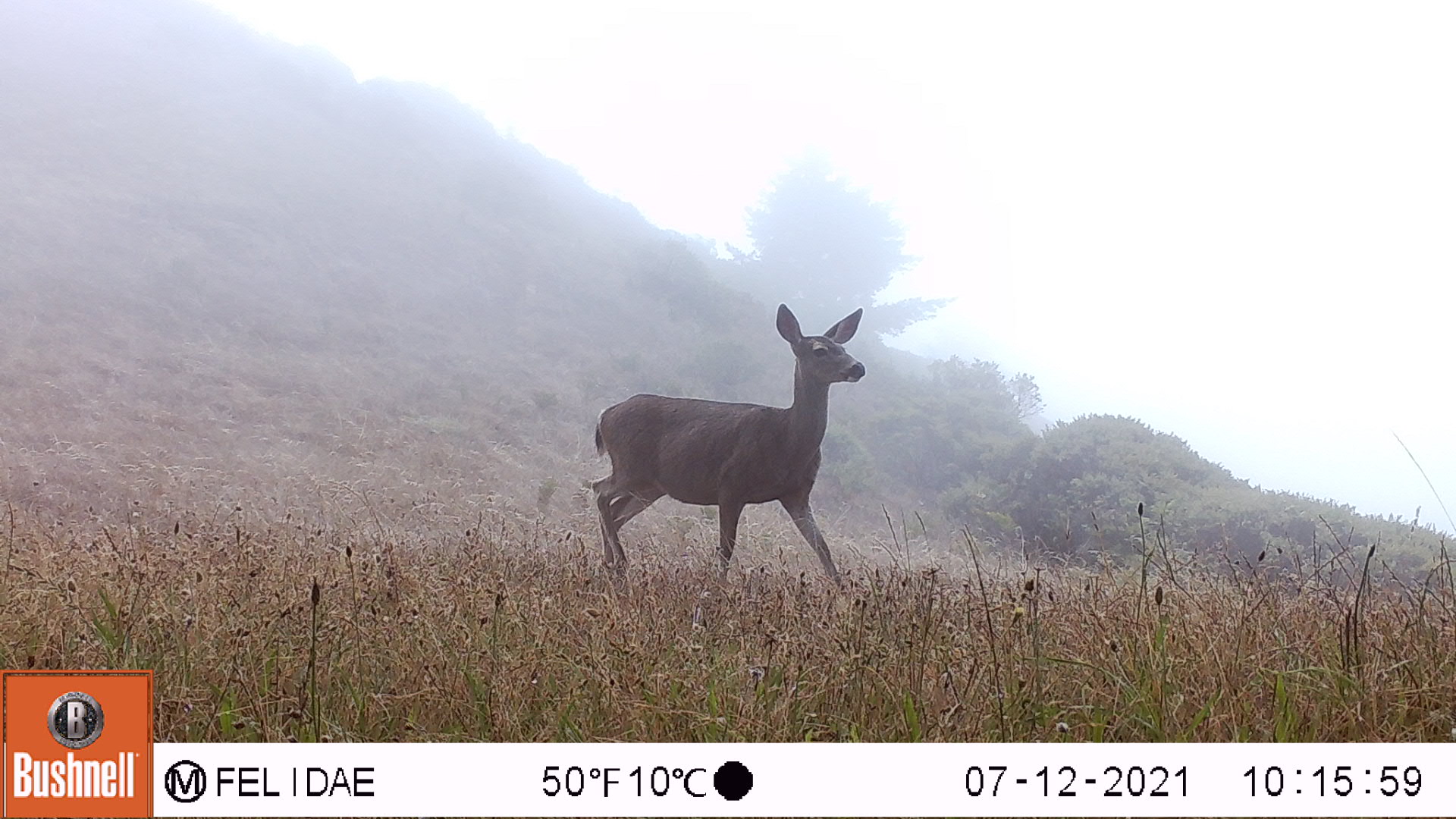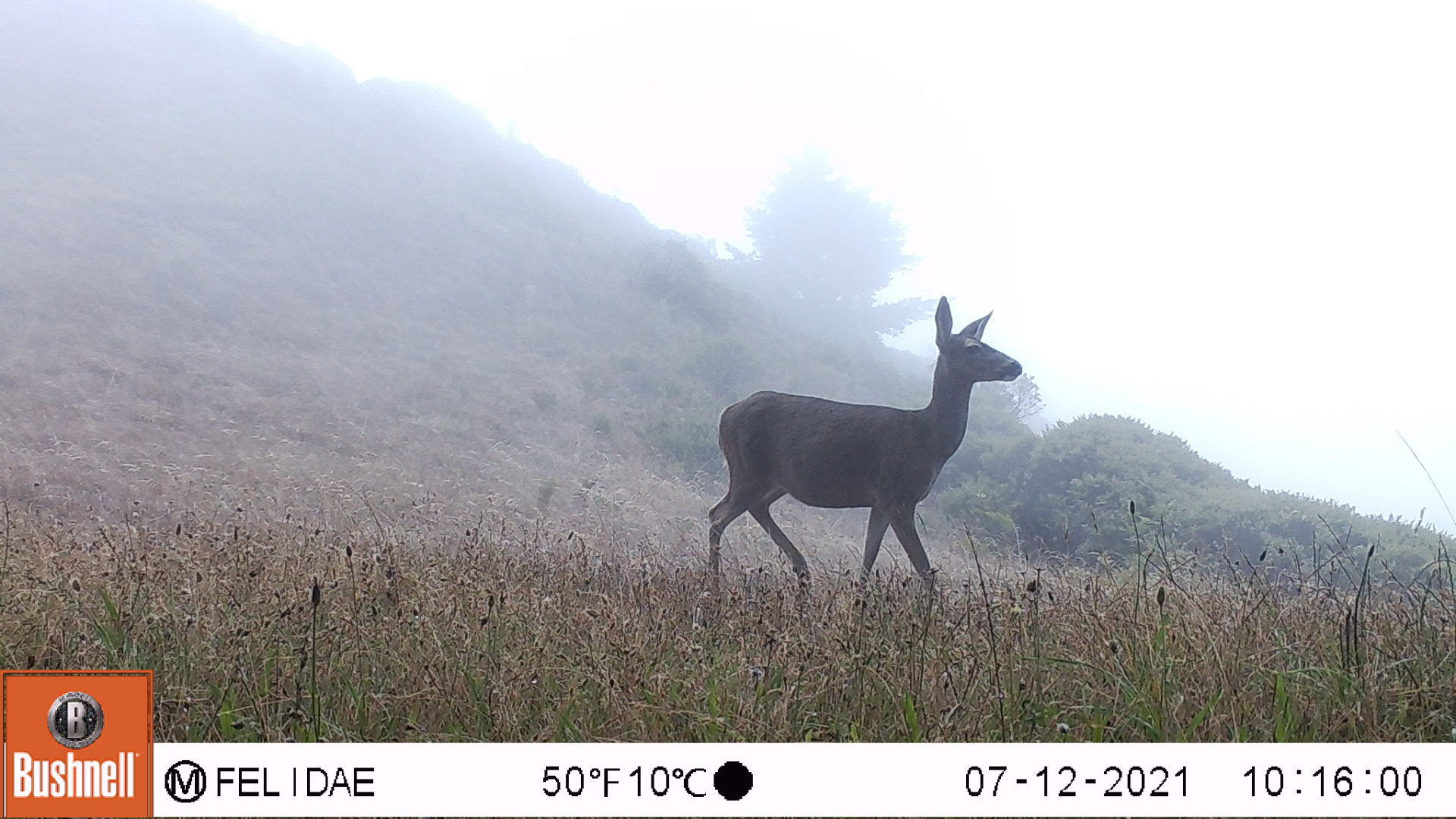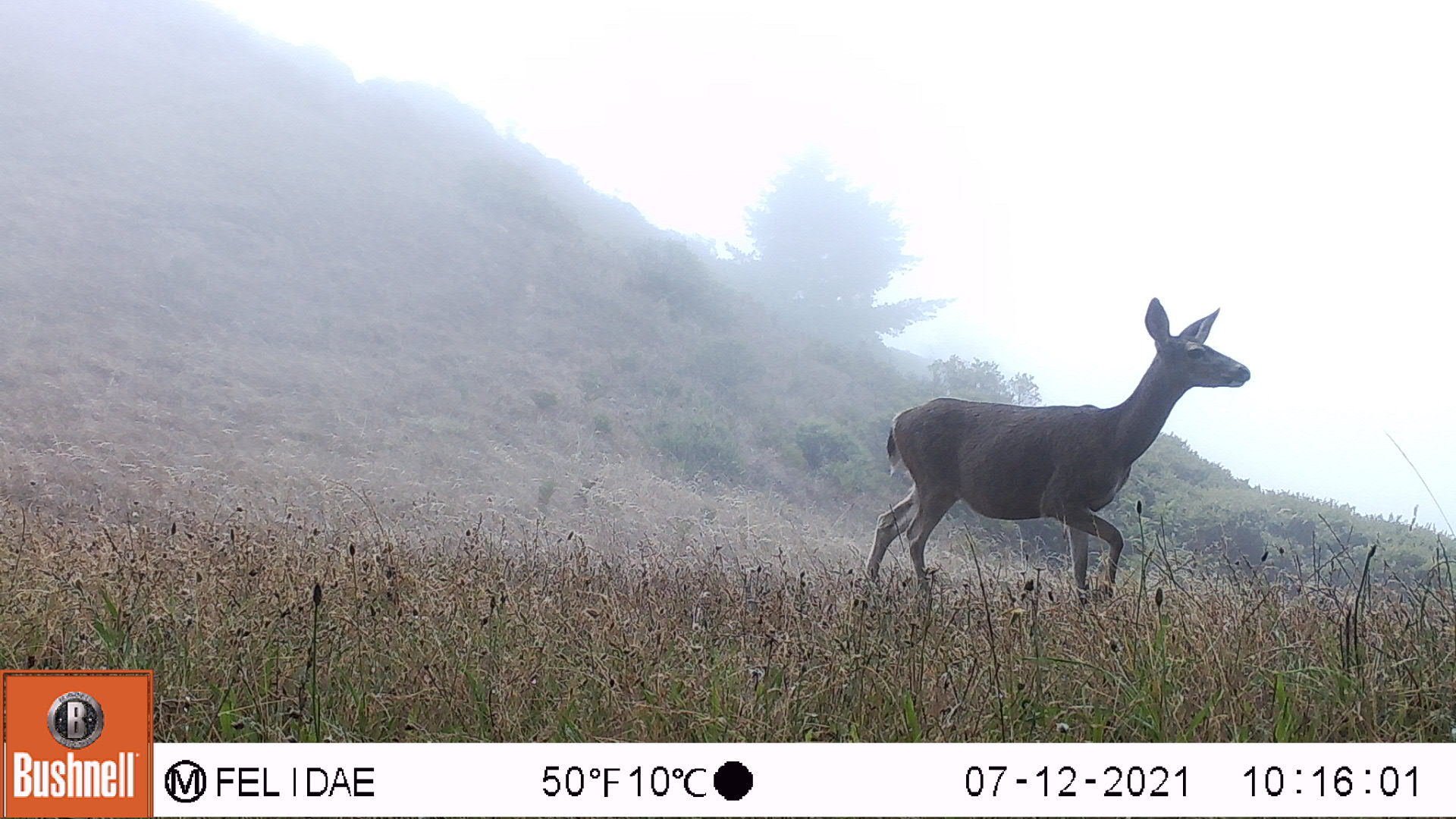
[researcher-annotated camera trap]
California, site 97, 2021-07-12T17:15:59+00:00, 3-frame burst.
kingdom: Animalia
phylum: Chordata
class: Mammalia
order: Artiodactyla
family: Cervidae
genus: Odocoileus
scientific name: Odocoileus hemionus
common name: mule deer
Mule deer (Odocoileus hemionus).